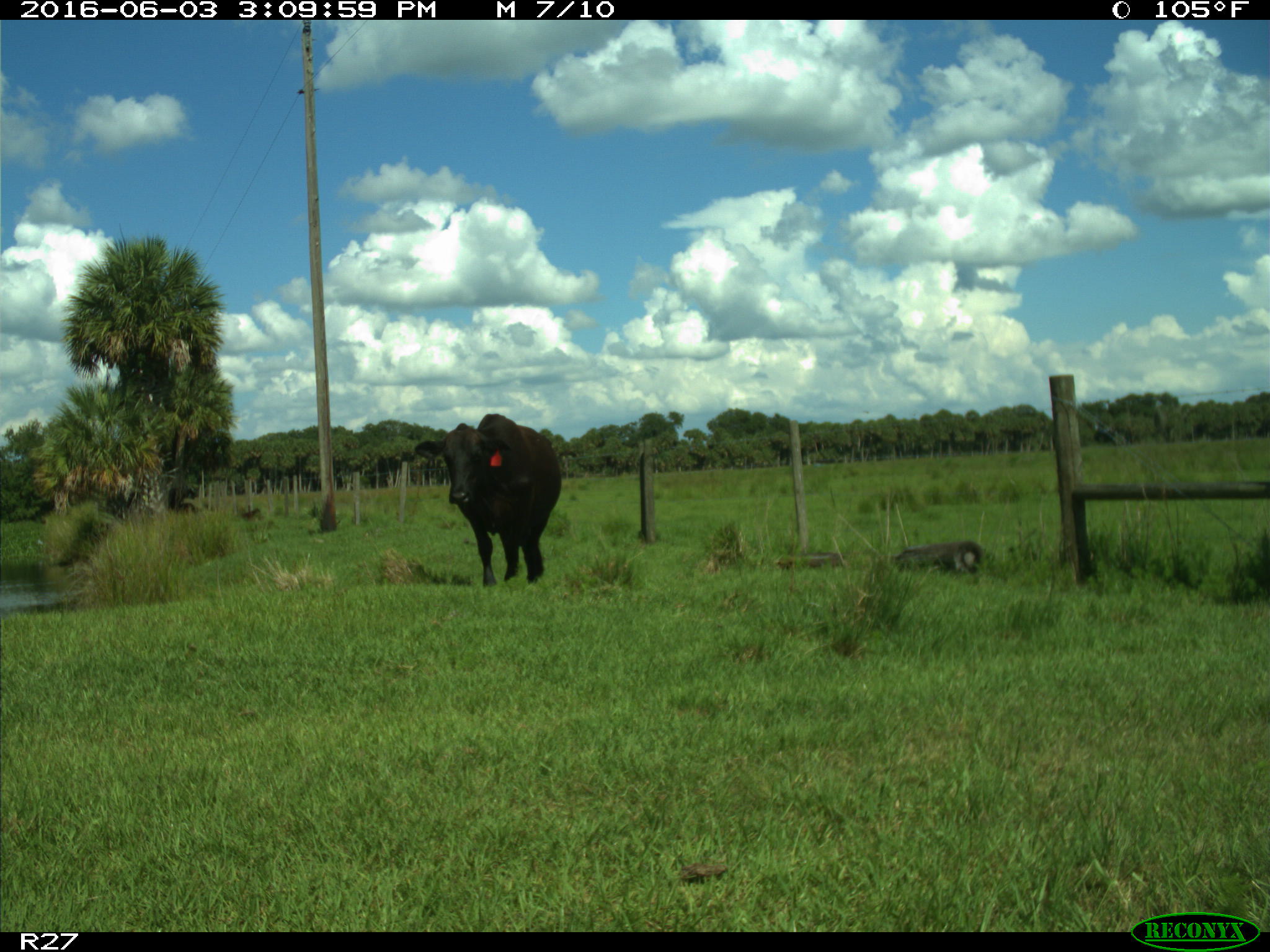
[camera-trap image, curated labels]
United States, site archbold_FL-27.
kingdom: Animalia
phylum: Chordata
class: Mammalia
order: Artiodactyla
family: Bovidae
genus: Bos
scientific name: Bos taurus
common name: domestic cow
Bos taurus (domestic cow).